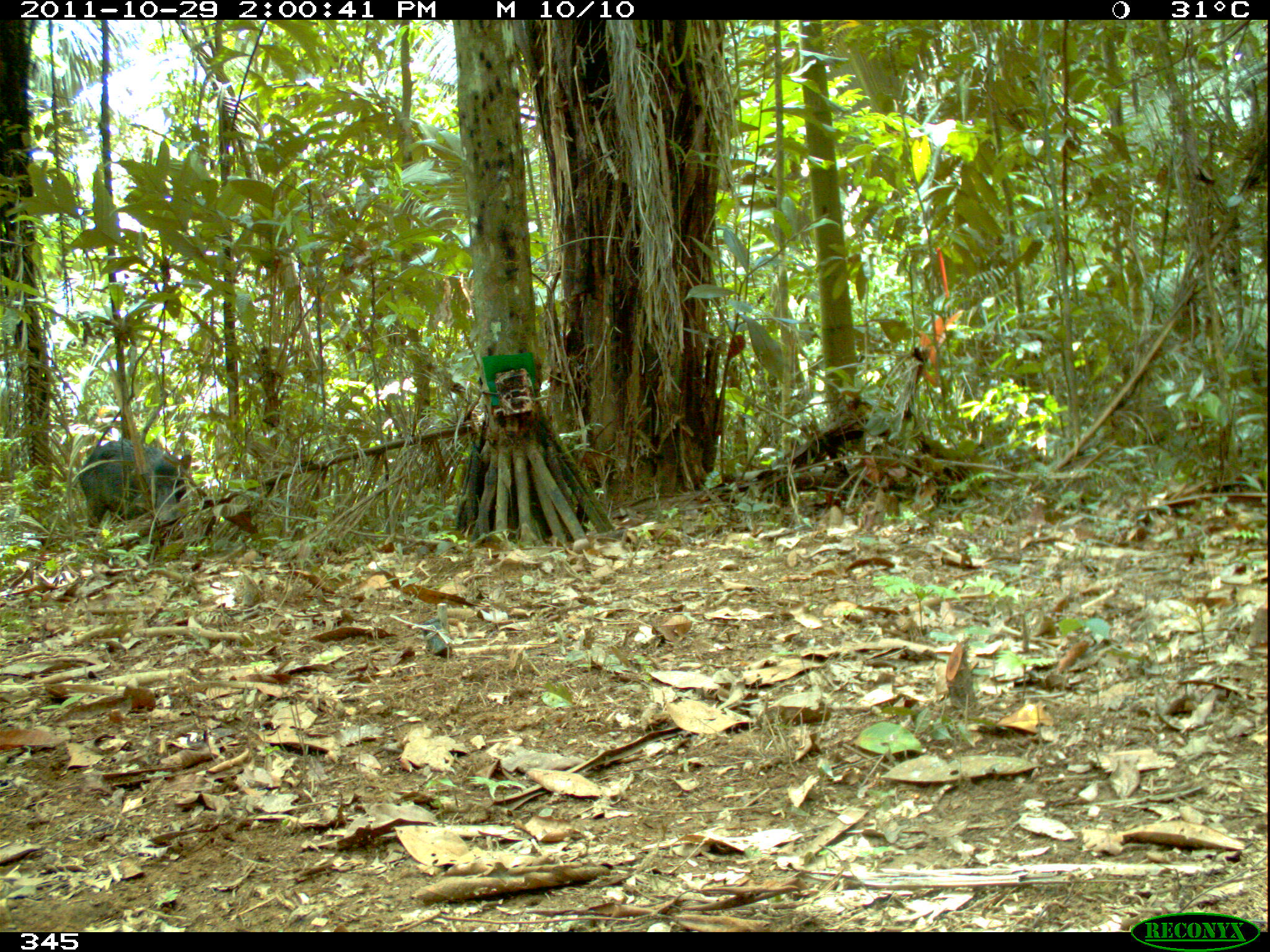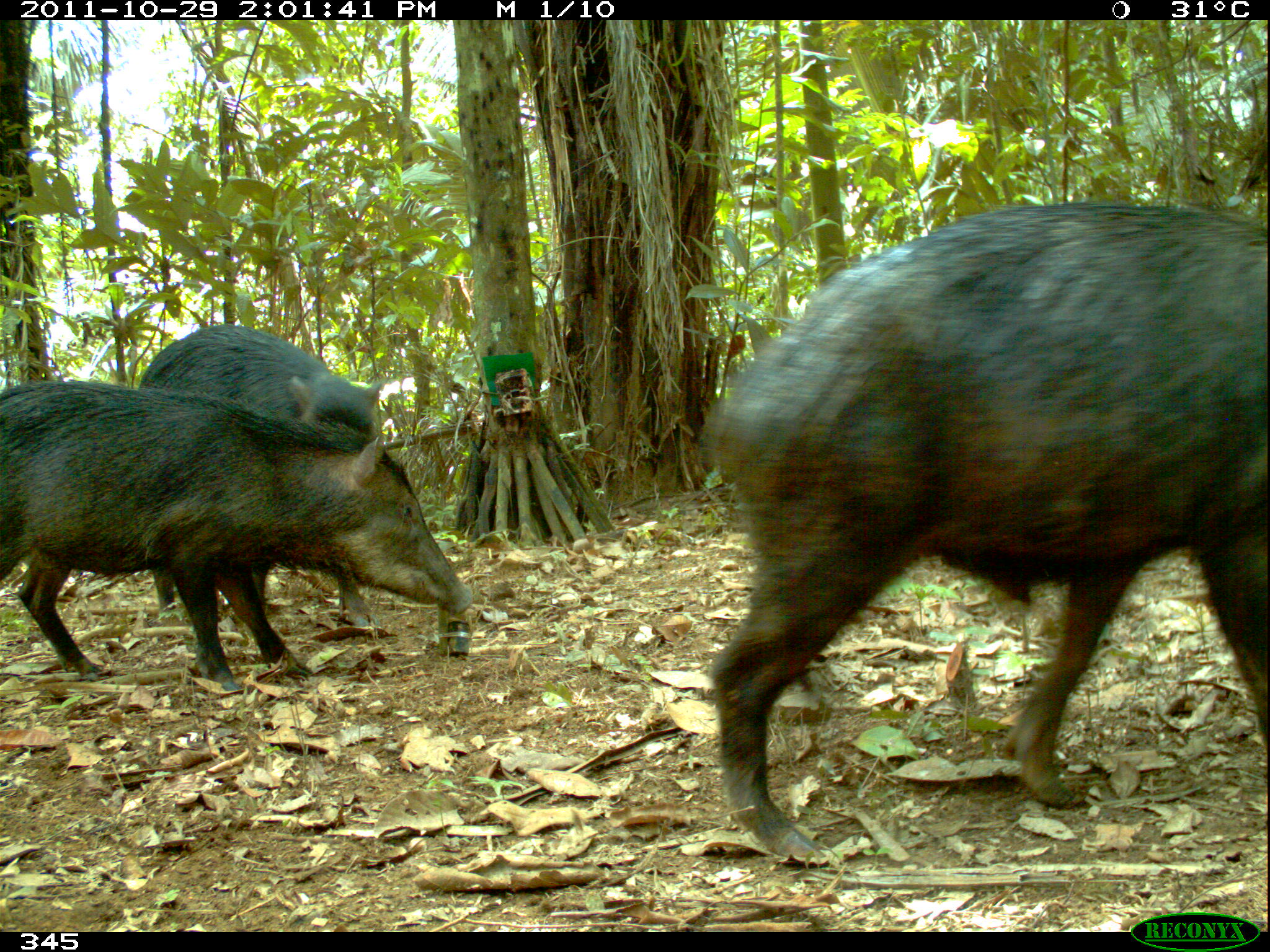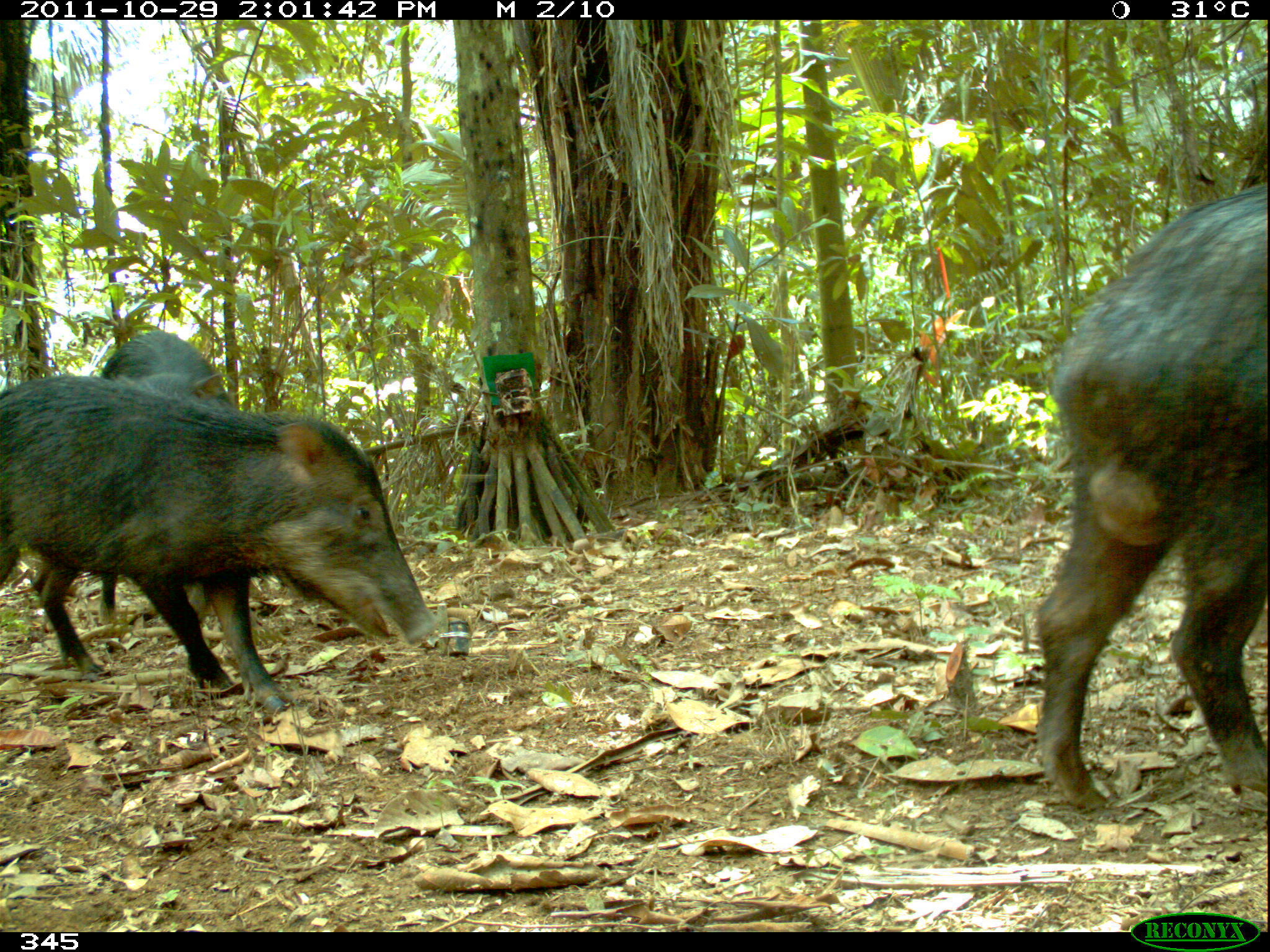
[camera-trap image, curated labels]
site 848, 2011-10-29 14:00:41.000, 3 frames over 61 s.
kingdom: Animalia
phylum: Chordata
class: Mammalia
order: Artiodactyla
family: Tayassuidae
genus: Tayassu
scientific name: Tayassu pecari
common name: white-lipped peccary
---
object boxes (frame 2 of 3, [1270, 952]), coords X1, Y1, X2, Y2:
tayassu pecari: 698, 201, 1270, 857; 2, 378, 473, 696; 135, 323, 385, 635